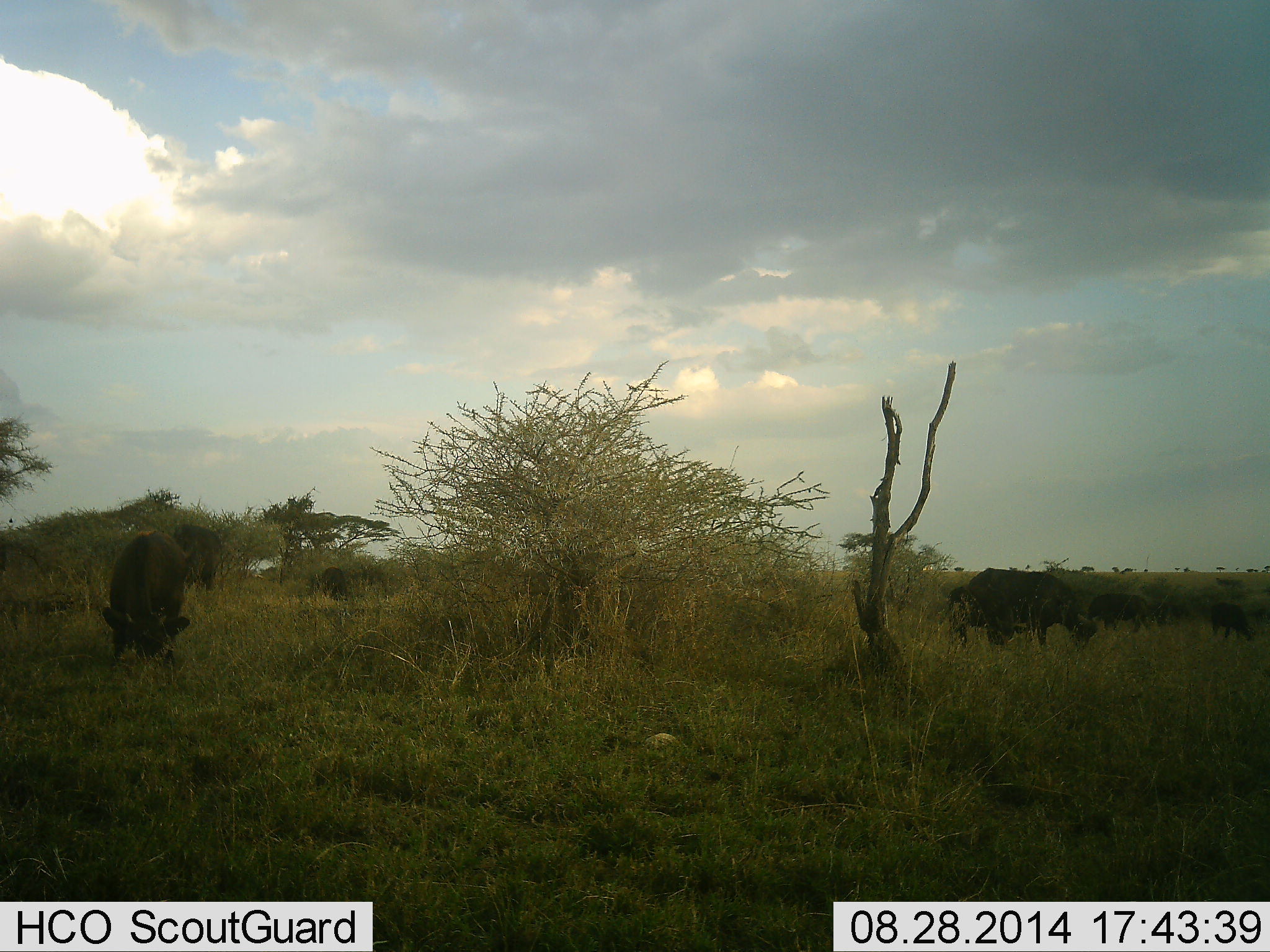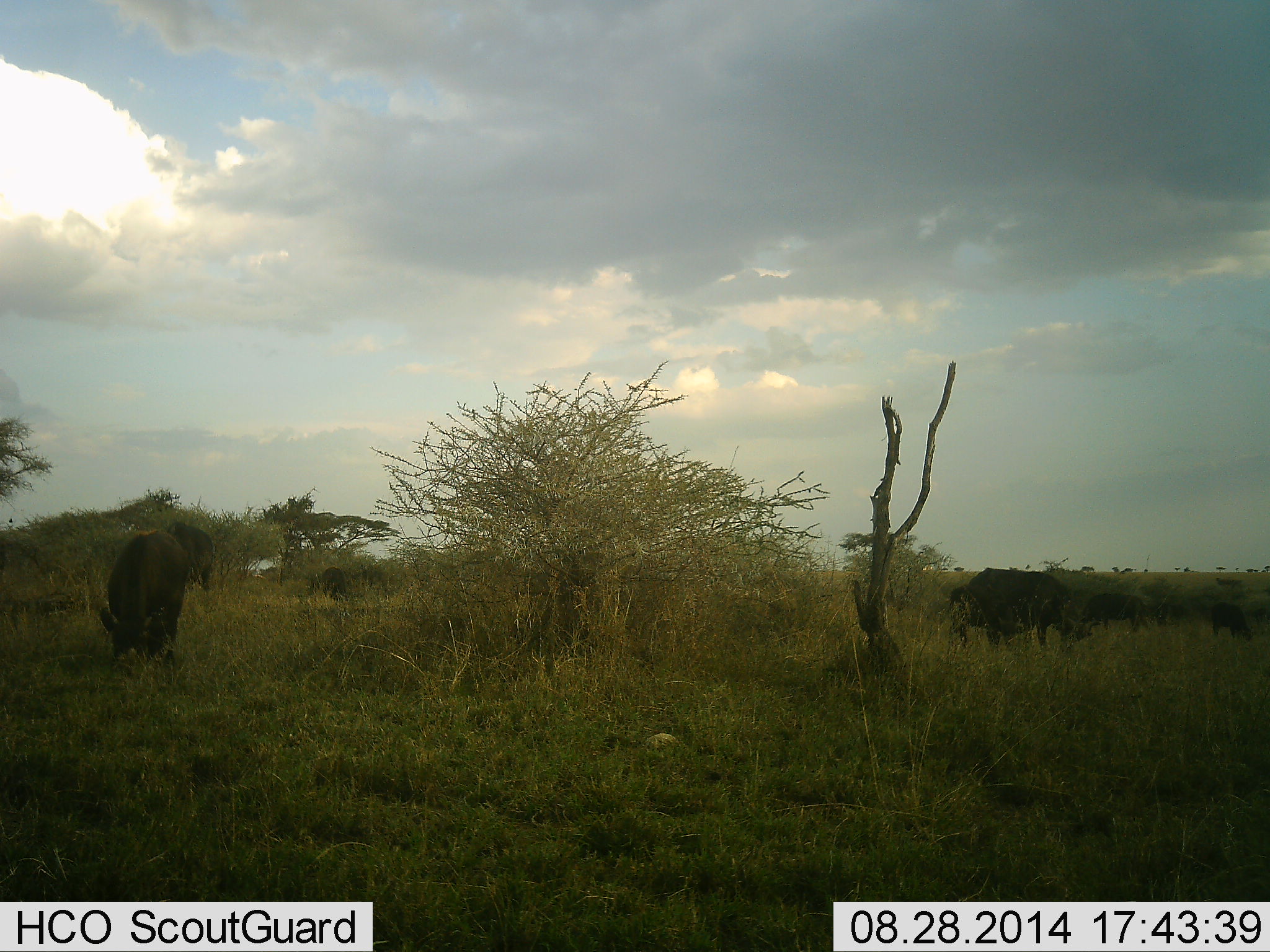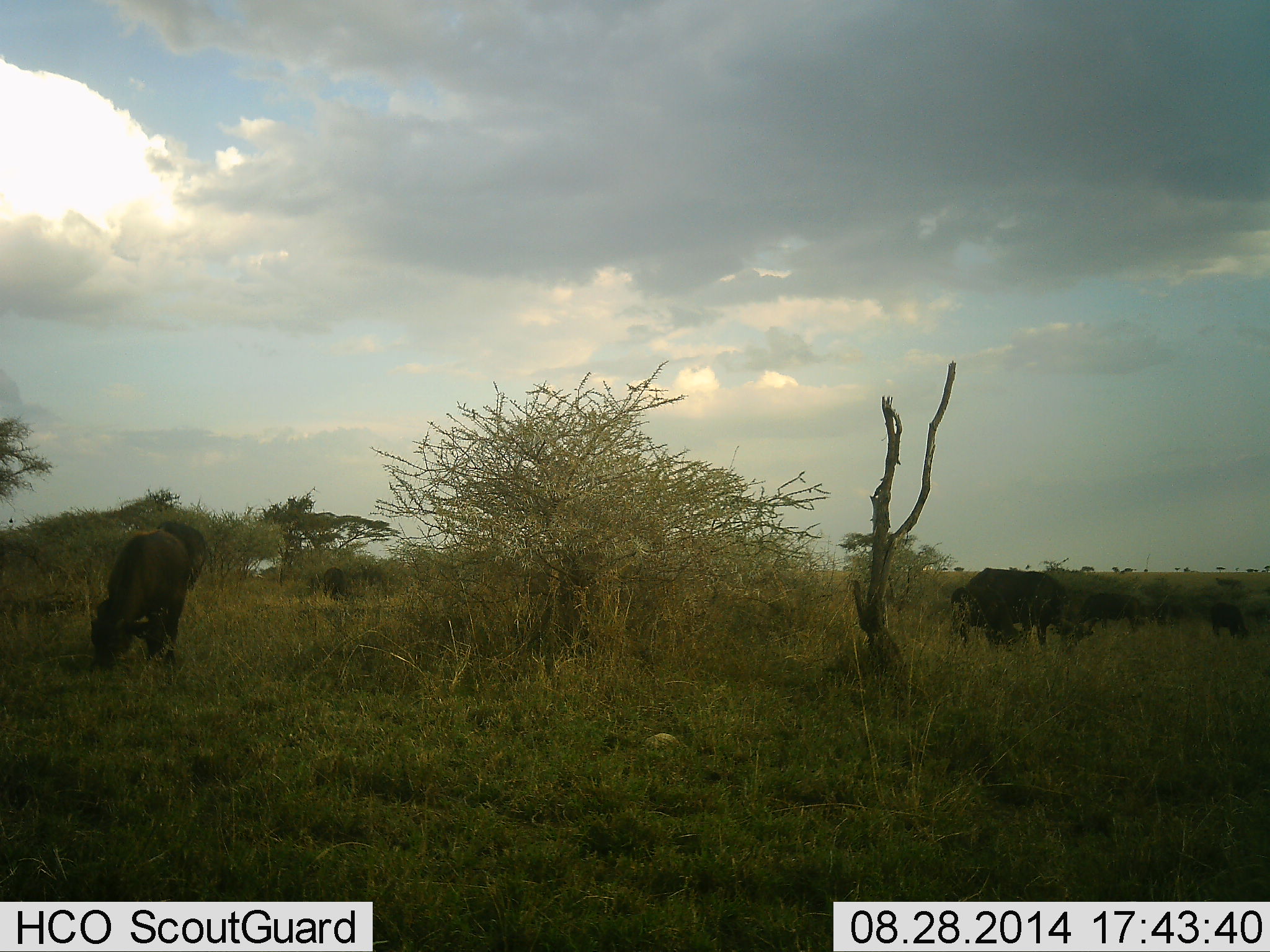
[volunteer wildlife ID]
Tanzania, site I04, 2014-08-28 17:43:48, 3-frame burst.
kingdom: Animalia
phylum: Chordata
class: Mammalia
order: Artiodactyla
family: Bovidae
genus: Syncerus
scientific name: Syncerus caffer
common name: cape buffalo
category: buffalo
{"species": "buffalo (cape buffalo) (Syncerus caffer)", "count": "6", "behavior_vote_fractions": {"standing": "20%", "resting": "0%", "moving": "30%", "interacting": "0%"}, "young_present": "0%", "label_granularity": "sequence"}